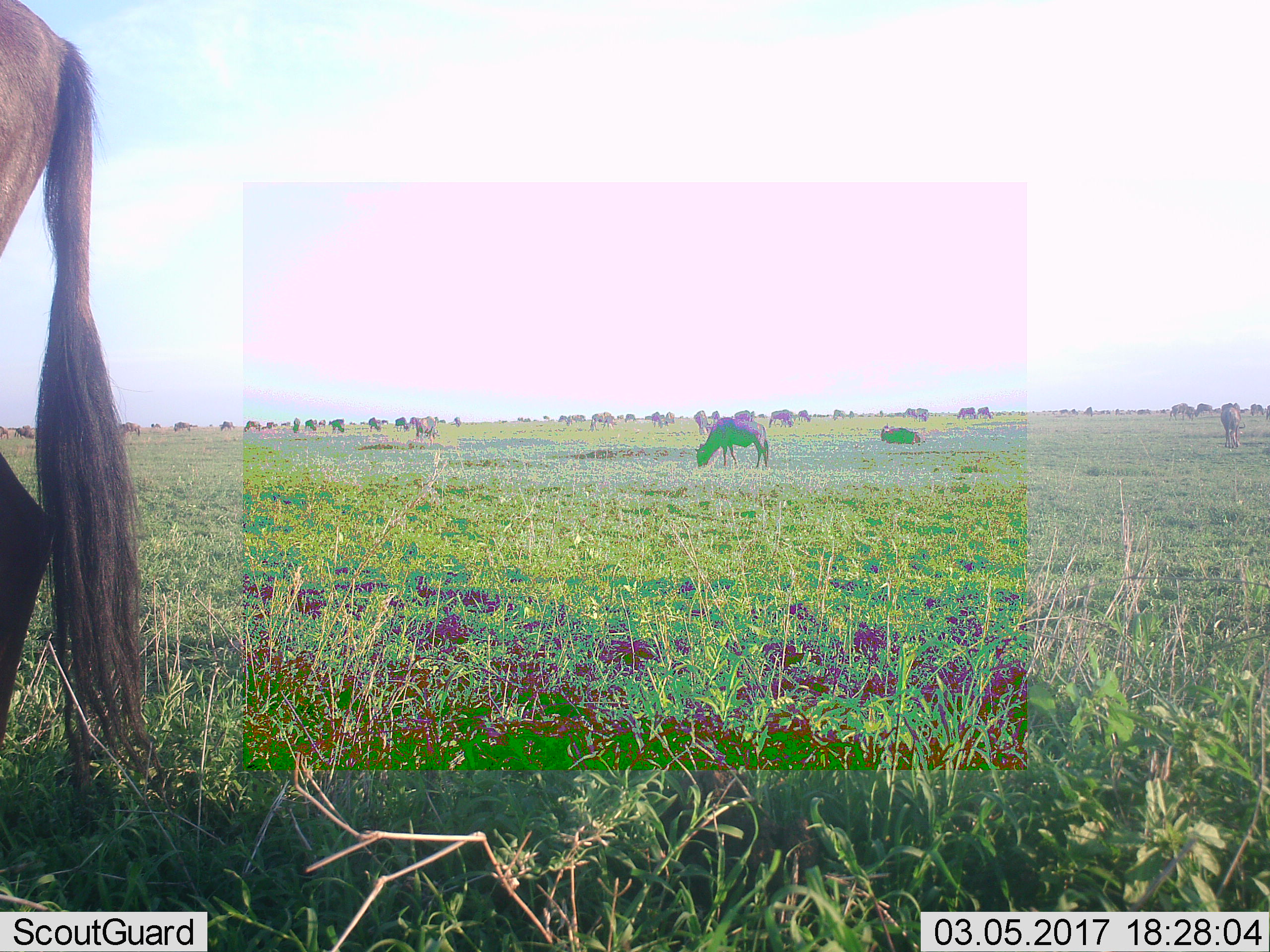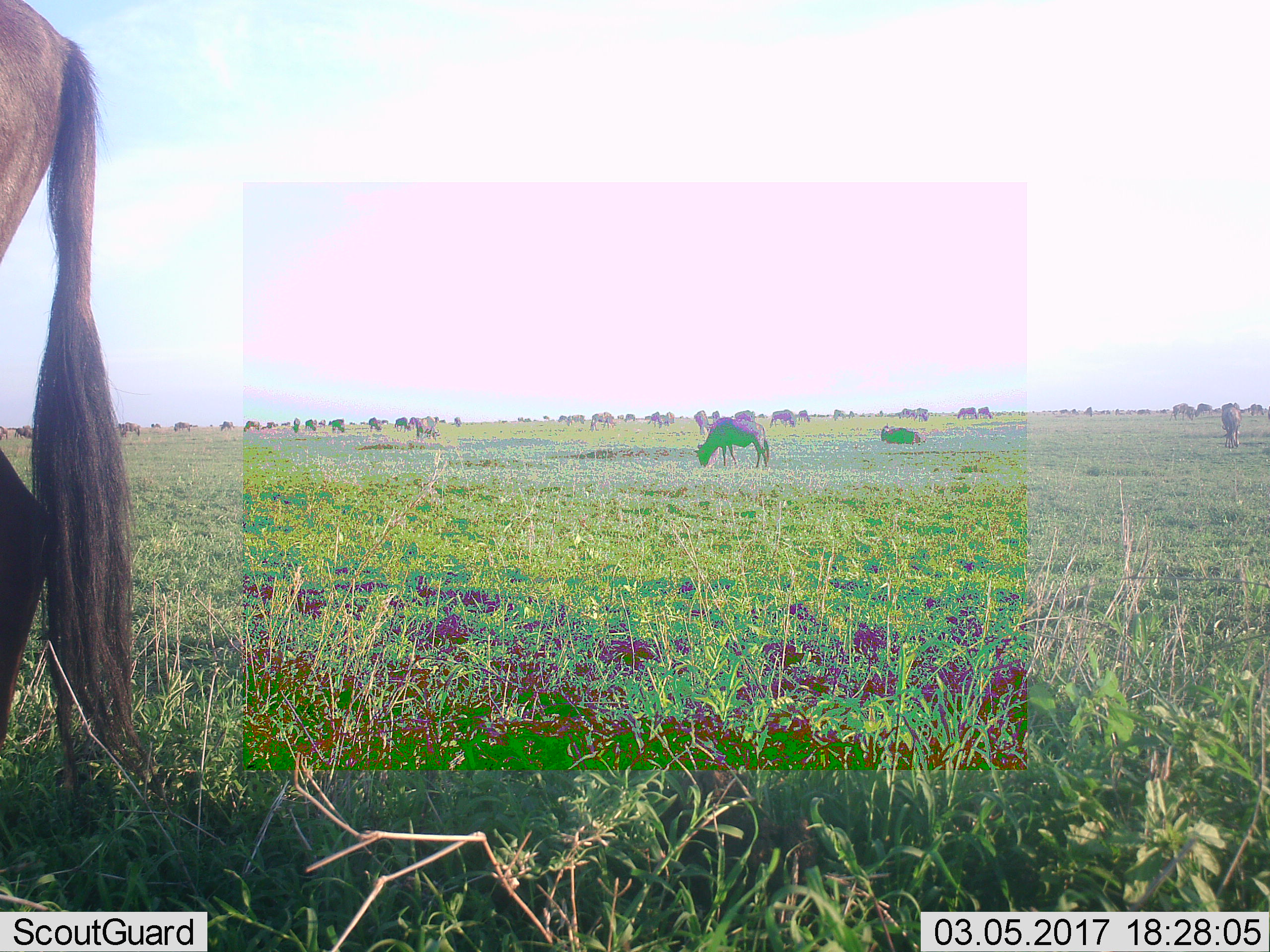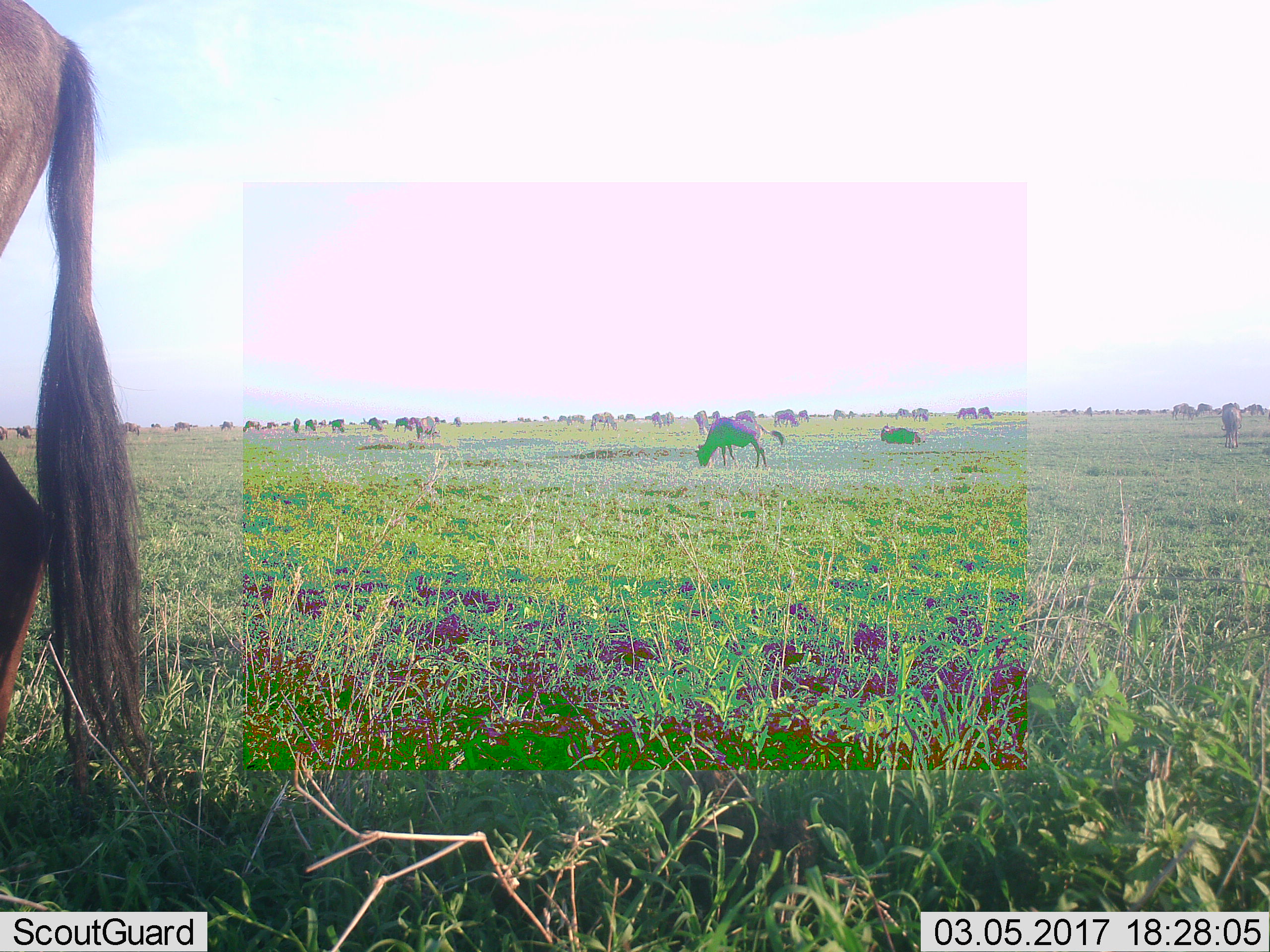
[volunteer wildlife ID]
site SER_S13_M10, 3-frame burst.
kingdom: Animalia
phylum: Chordata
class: Mammalia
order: Artiodactyla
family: Bovidae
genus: Connochaetes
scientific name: Connochaetes taurinus taurinus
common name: blue wildebeest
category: wildebeestblue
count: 11-50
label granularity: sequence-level